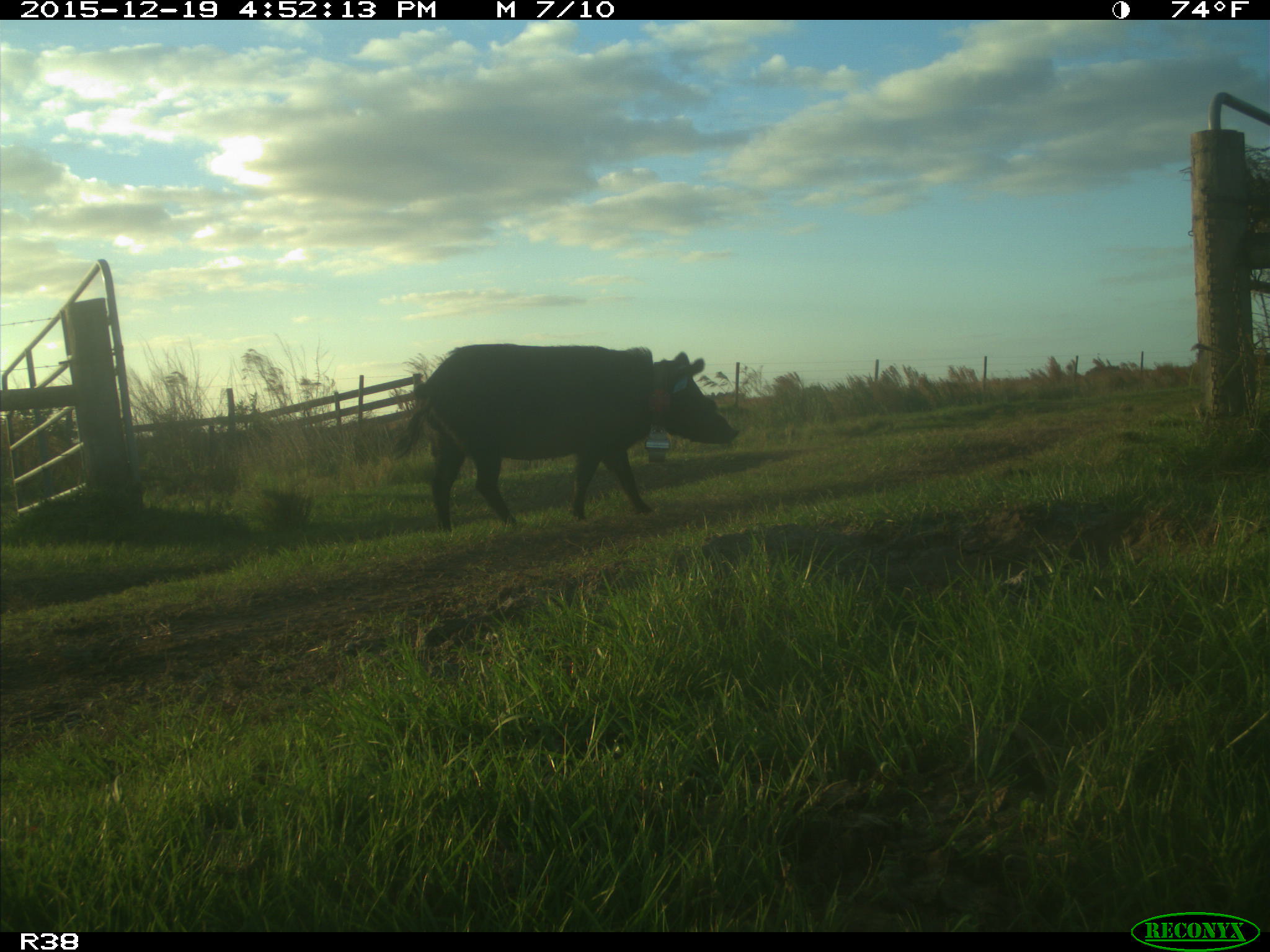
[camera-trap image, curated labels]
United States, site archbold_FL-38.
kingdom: Animalia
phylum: Chordata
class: Mammalia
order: Artiodactyla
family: Suidae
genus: Sus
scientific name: Sus scrofa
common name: wild boar